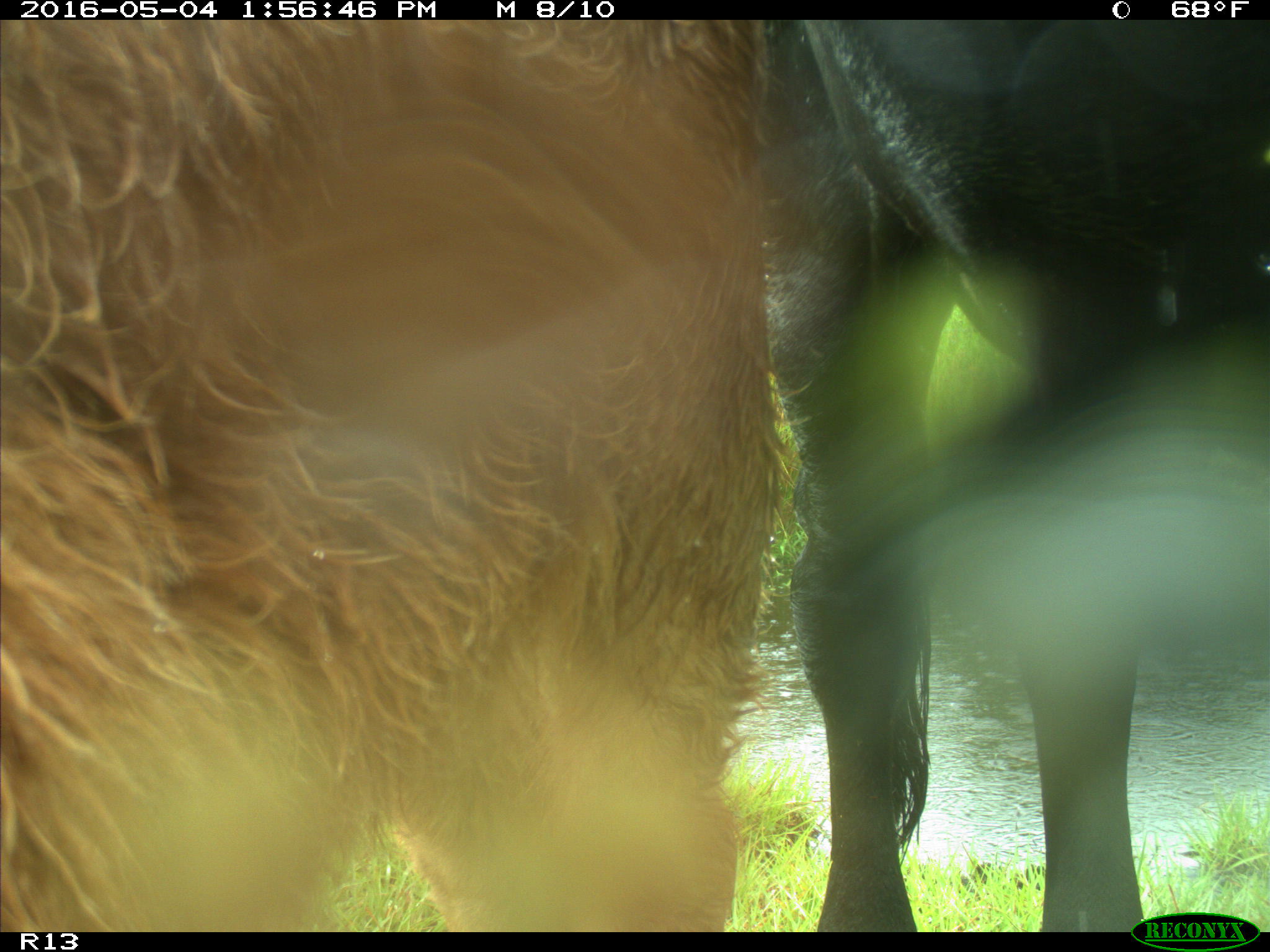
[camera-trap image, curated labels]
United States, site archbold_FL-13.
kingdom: Animalia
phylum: Chordata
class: Mammalia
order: Artiodactyla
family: Bovidae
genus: Bos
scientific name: Bos taurus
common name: domestic cow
Bos taurus (domestic cow).